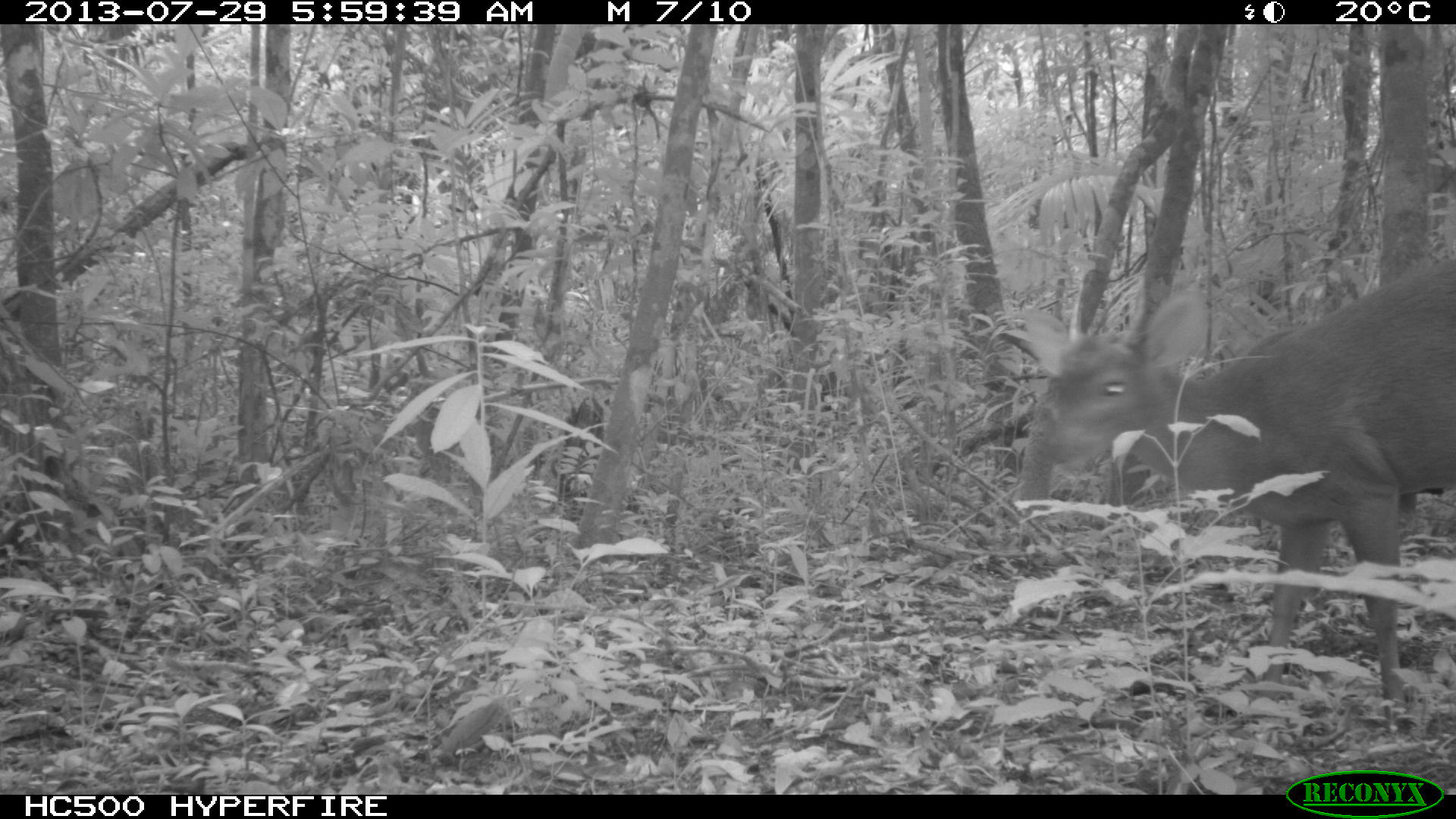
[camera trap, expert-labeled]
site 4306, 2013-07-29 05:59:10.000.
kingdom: Animalia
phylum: Chordata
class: Mammalia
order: Artiodactyla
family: Cervidae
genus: Mazama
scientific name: Mazama temama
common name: central american red brocket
Mazama temama (central american red brocket), count 1, sex male.